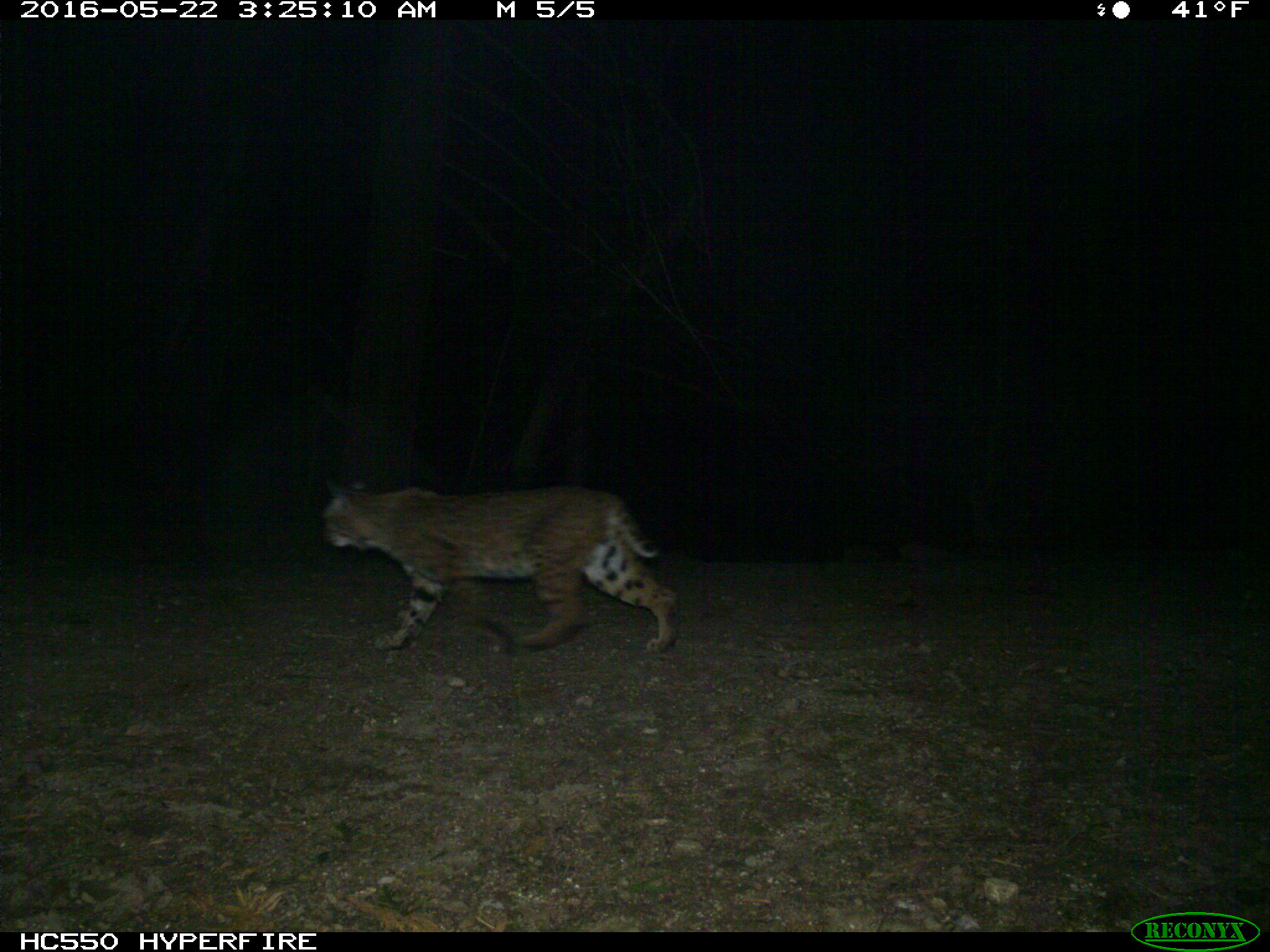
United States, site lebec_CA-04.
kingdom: Animalia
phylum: Chordata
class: Mammalia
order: Carnivora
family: Felidae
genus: Lynx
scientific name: Lynx rufus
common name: bobcat